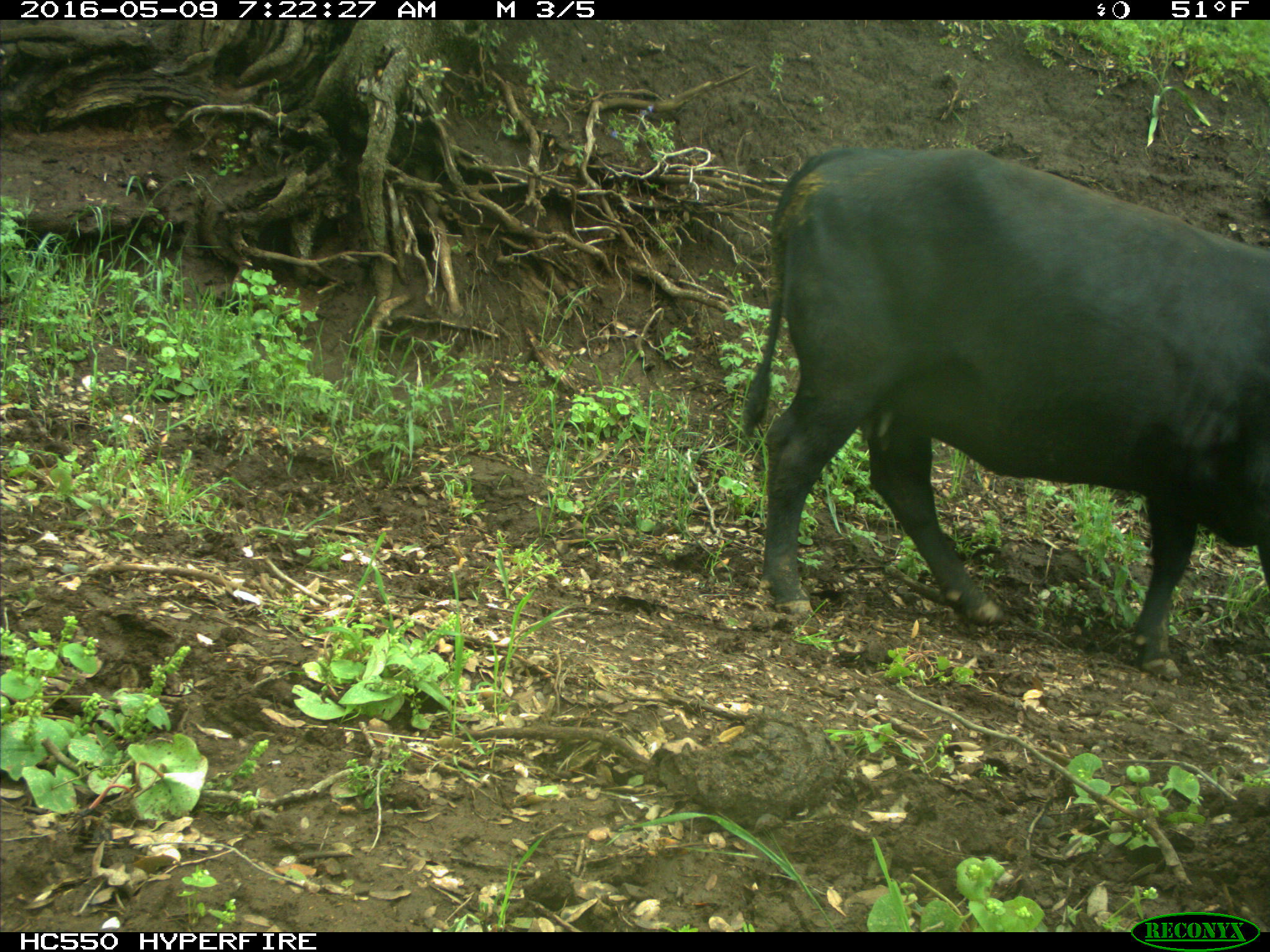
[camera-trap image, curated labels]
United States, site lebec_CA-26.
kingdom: Animalia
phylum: Chordata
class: Mammalia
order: Artiodactyla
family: Bovidae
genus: Bos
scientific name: Bos taurus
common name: domestic cow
Bos taurus (domestic cow).